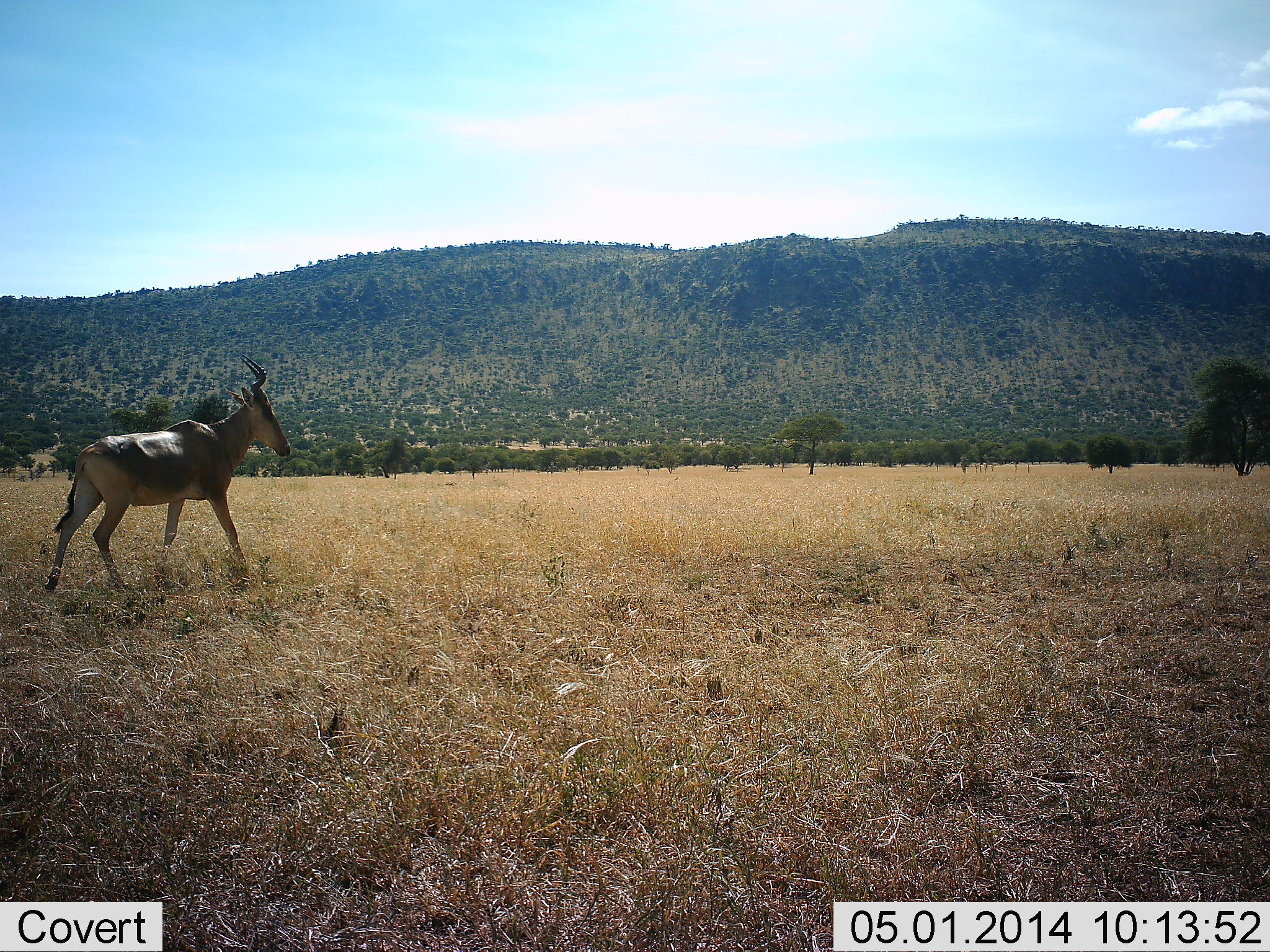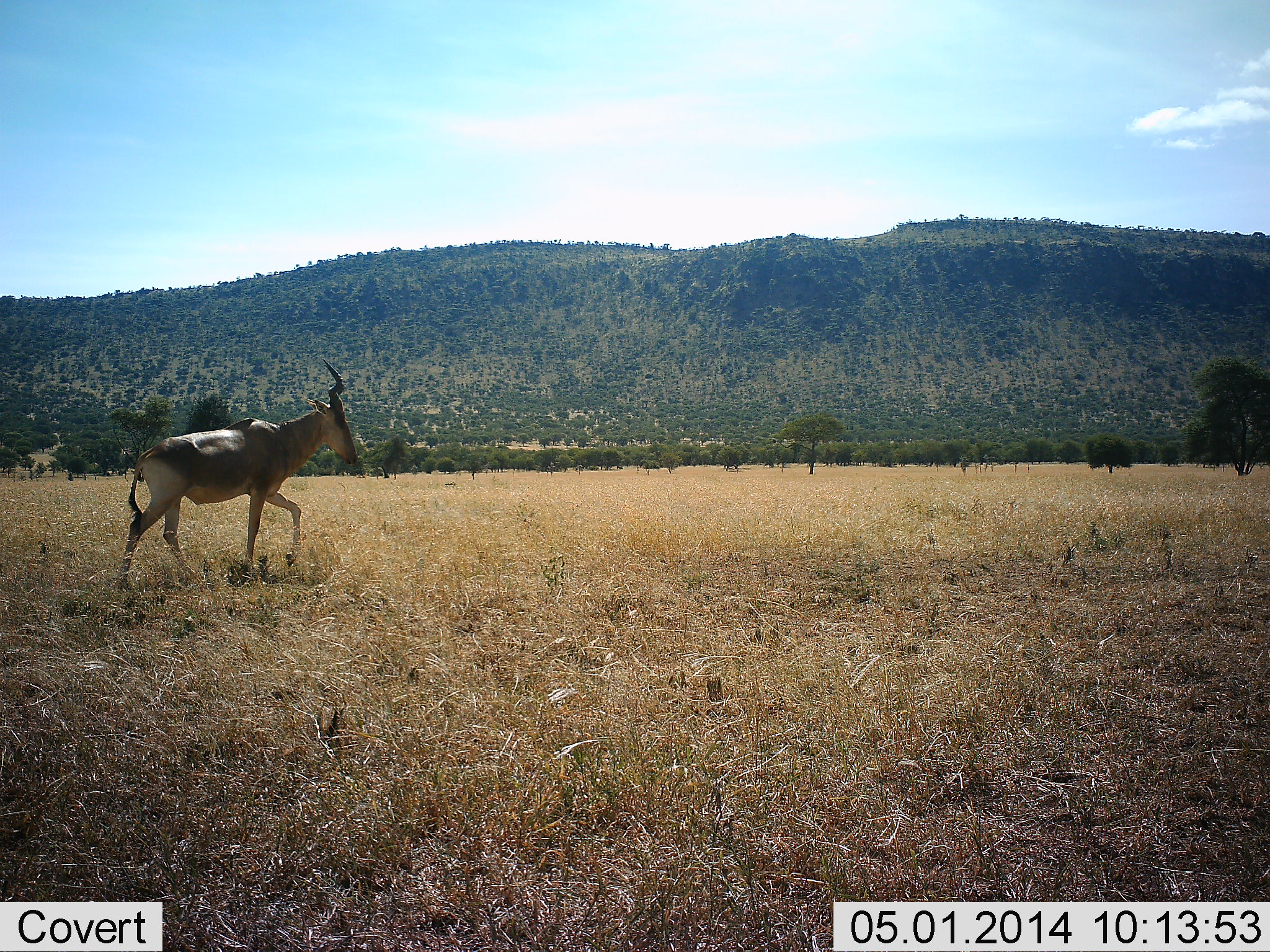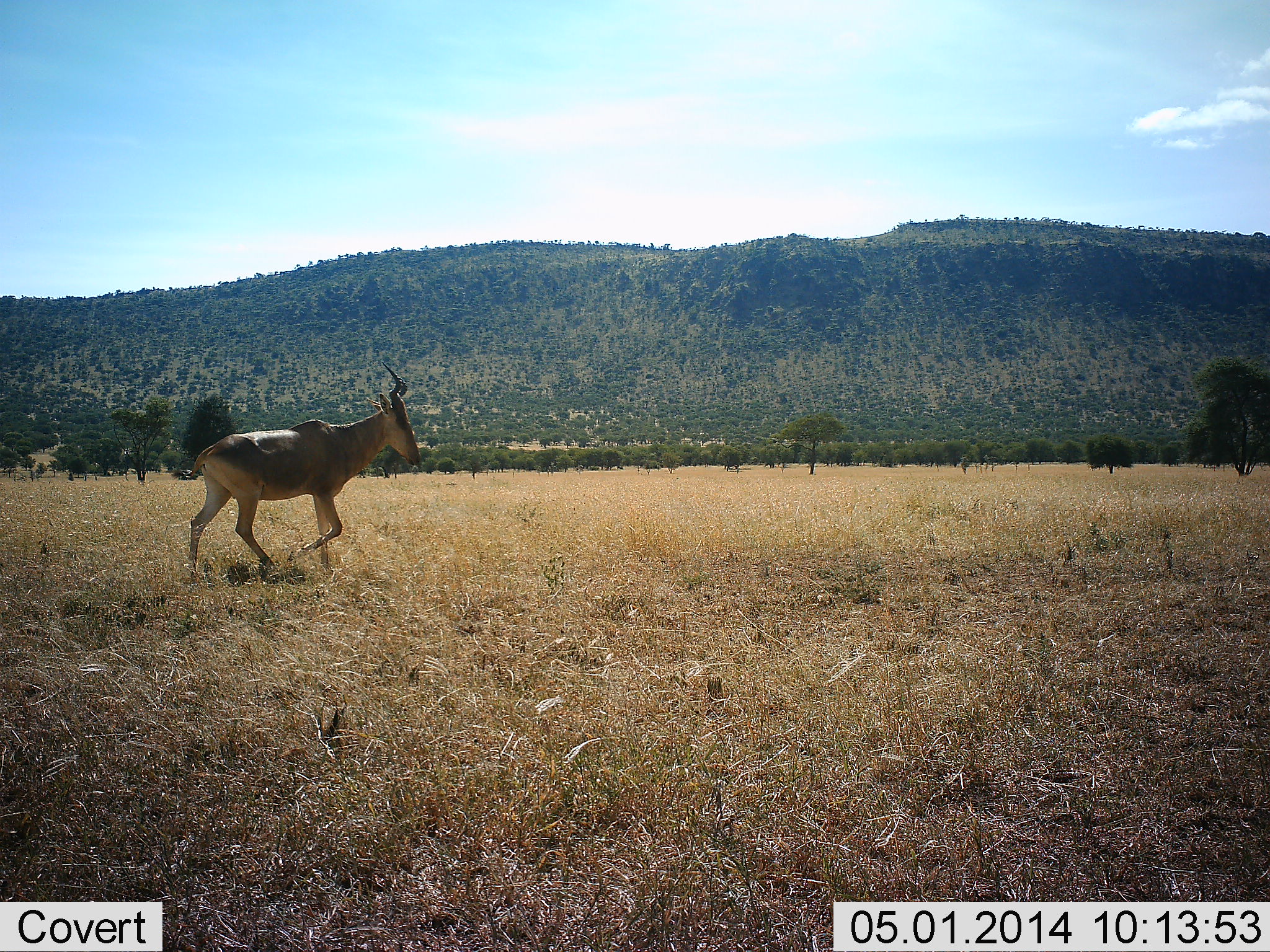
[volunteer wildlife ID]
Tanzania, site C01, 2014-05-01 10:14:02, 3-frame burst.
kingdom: Animalia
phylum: Chordata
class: Mammalia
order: Artiodactyla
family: Bovidae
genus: Alcelaphus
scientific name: Alcelaphus buselaphus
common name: hartebeest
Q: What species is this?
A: Hartebeest (Alcelaphus buselaphus).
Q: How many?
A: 1.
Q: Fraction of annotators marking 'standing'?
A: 10%.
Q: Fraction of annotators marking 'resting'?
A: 0%.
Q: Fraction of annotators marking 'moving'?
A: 90%.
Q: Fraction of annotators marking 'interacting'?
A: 0%.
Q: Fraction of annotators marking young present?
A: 0%.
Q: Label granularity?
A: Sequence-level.